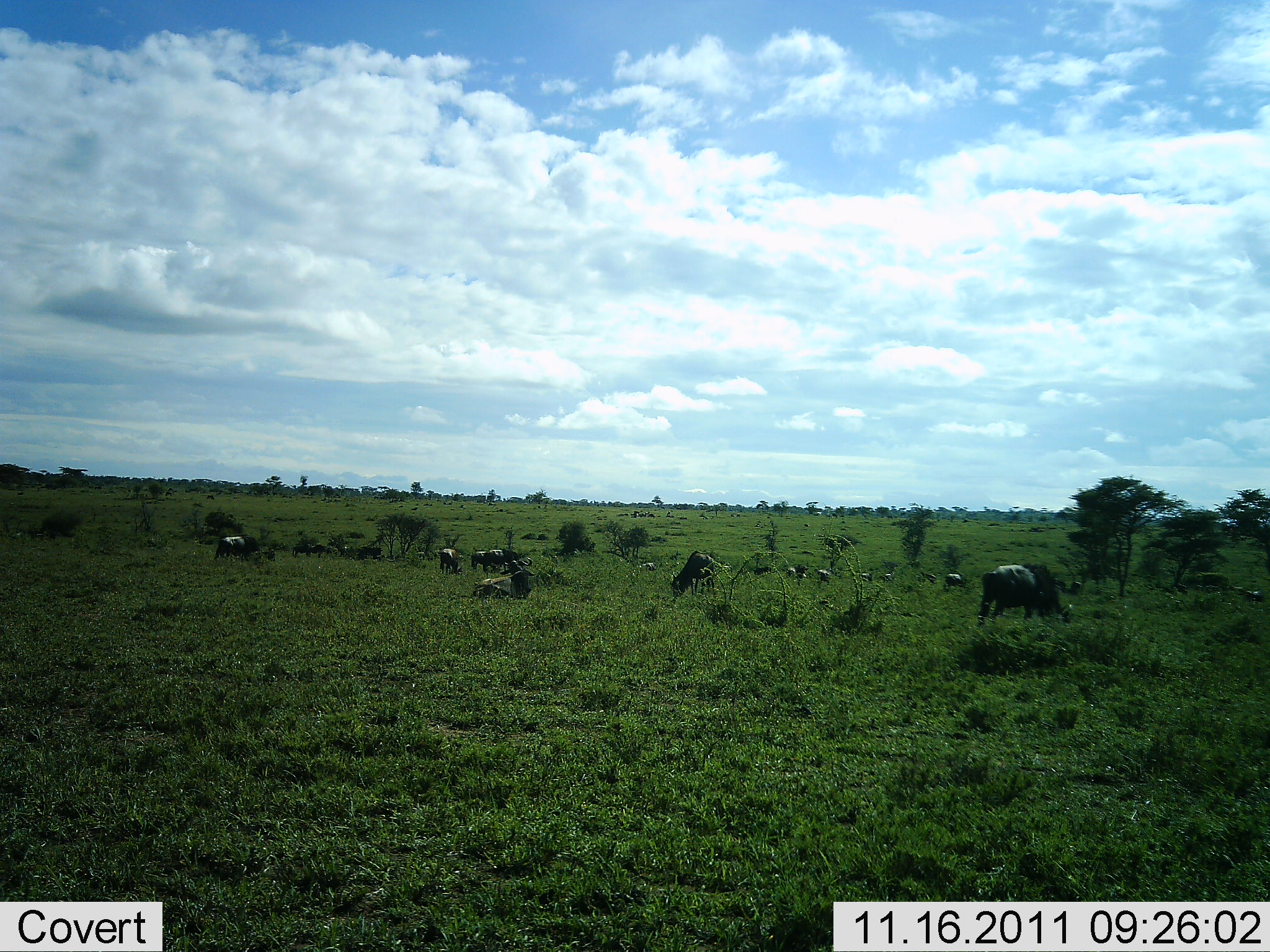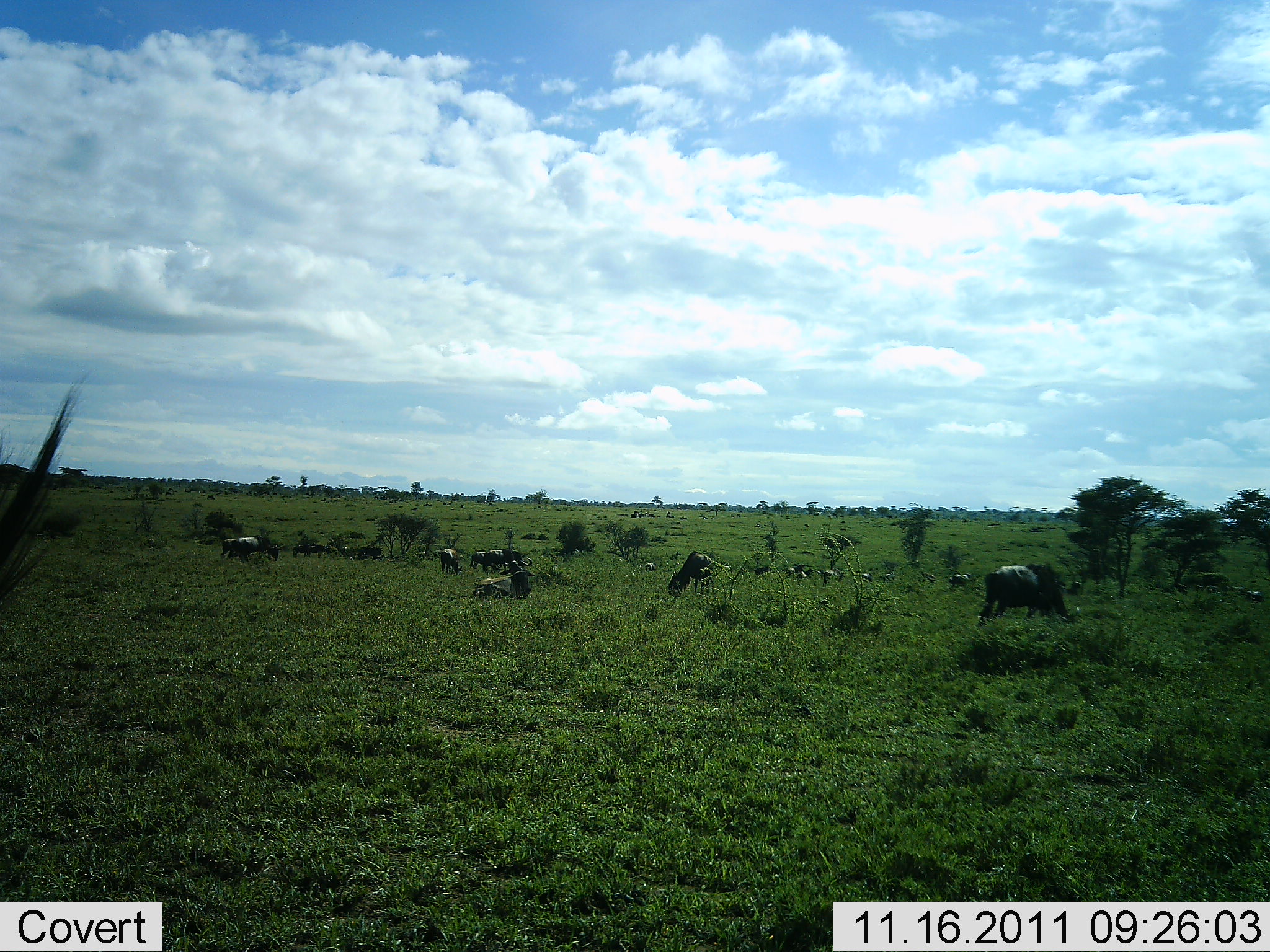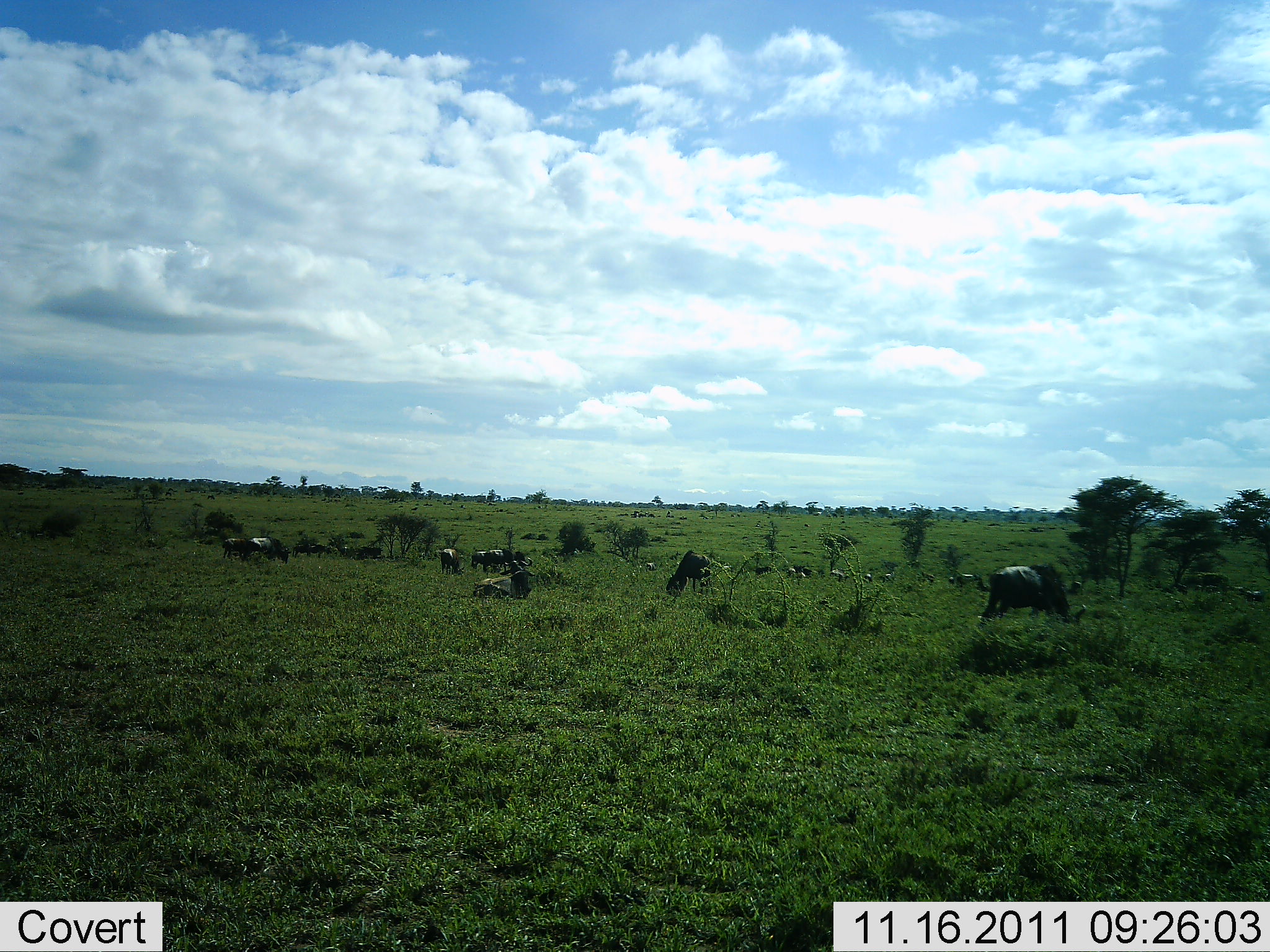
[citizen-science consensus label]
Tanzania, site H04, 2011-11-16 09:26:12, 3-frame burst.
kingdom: Animalia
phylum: Chordata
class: Mammalia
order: Artiodactyla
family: Bovidae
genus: Connochaetes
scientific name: Connochaetes taurinus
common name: blue wildebeest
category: wildebeest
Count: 11-50.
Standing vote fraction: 14%.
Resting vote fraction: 14%.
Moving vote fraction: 29%.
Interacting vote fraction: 0%.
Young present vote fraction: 7%.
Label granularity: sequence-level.